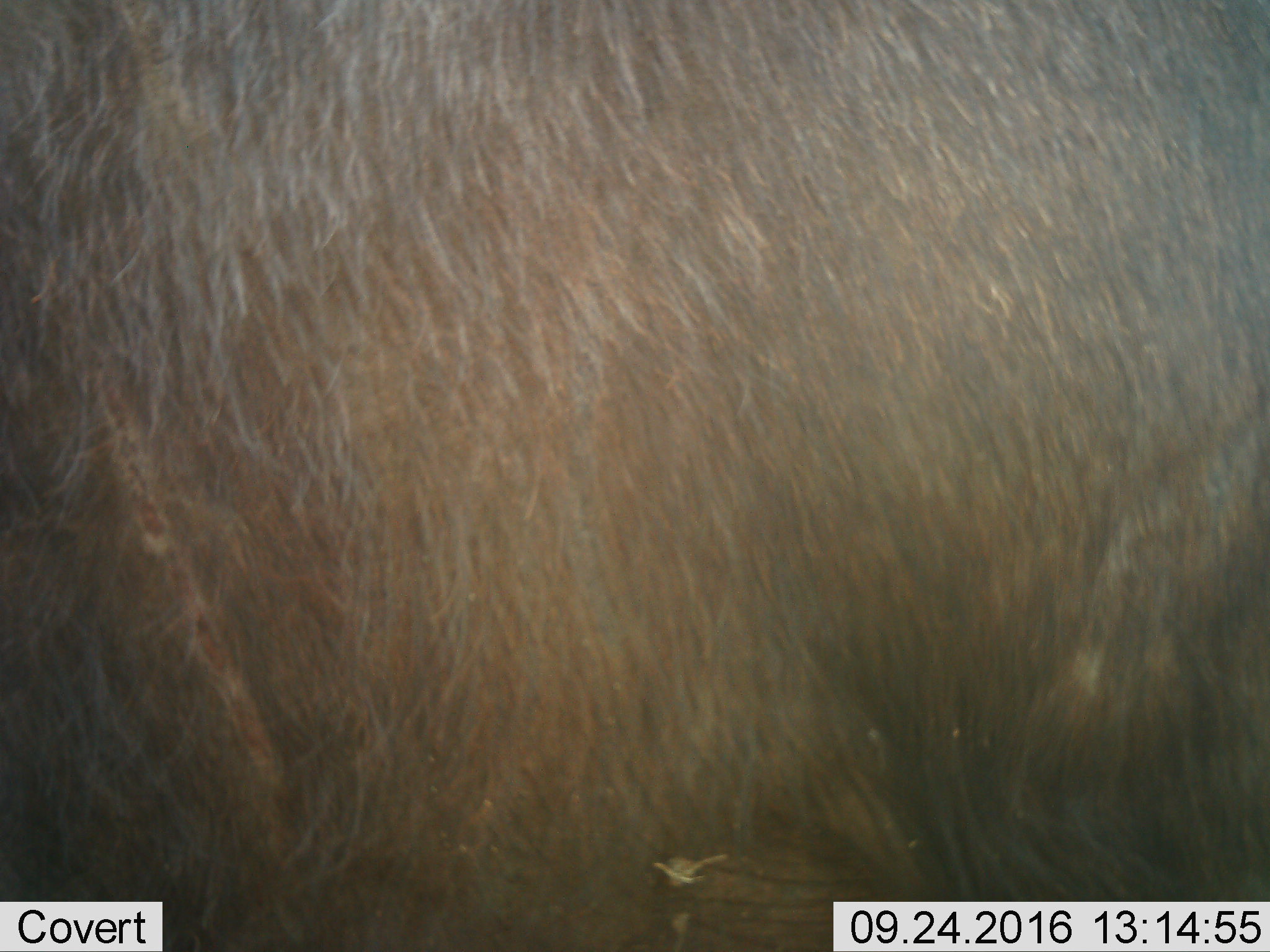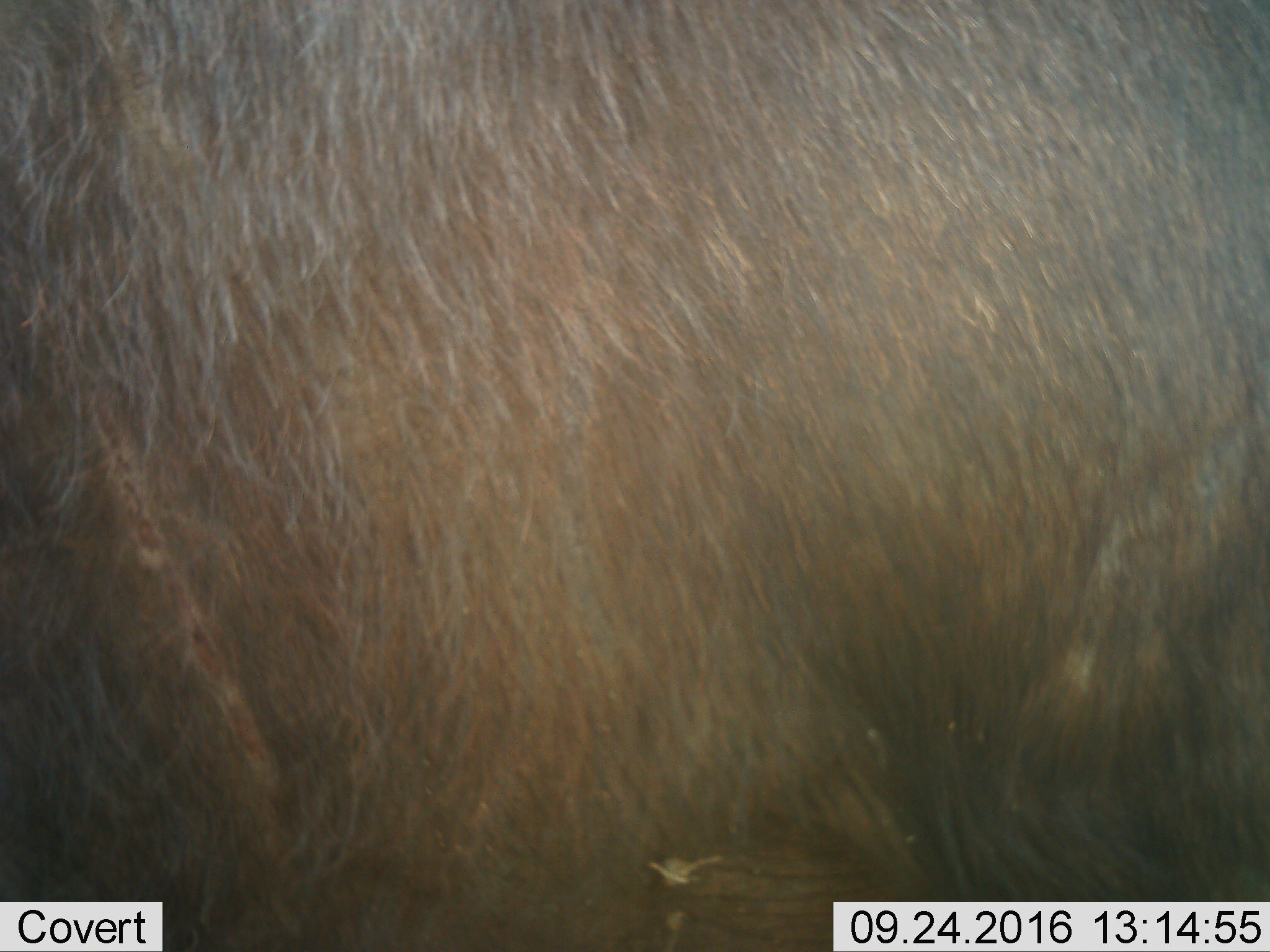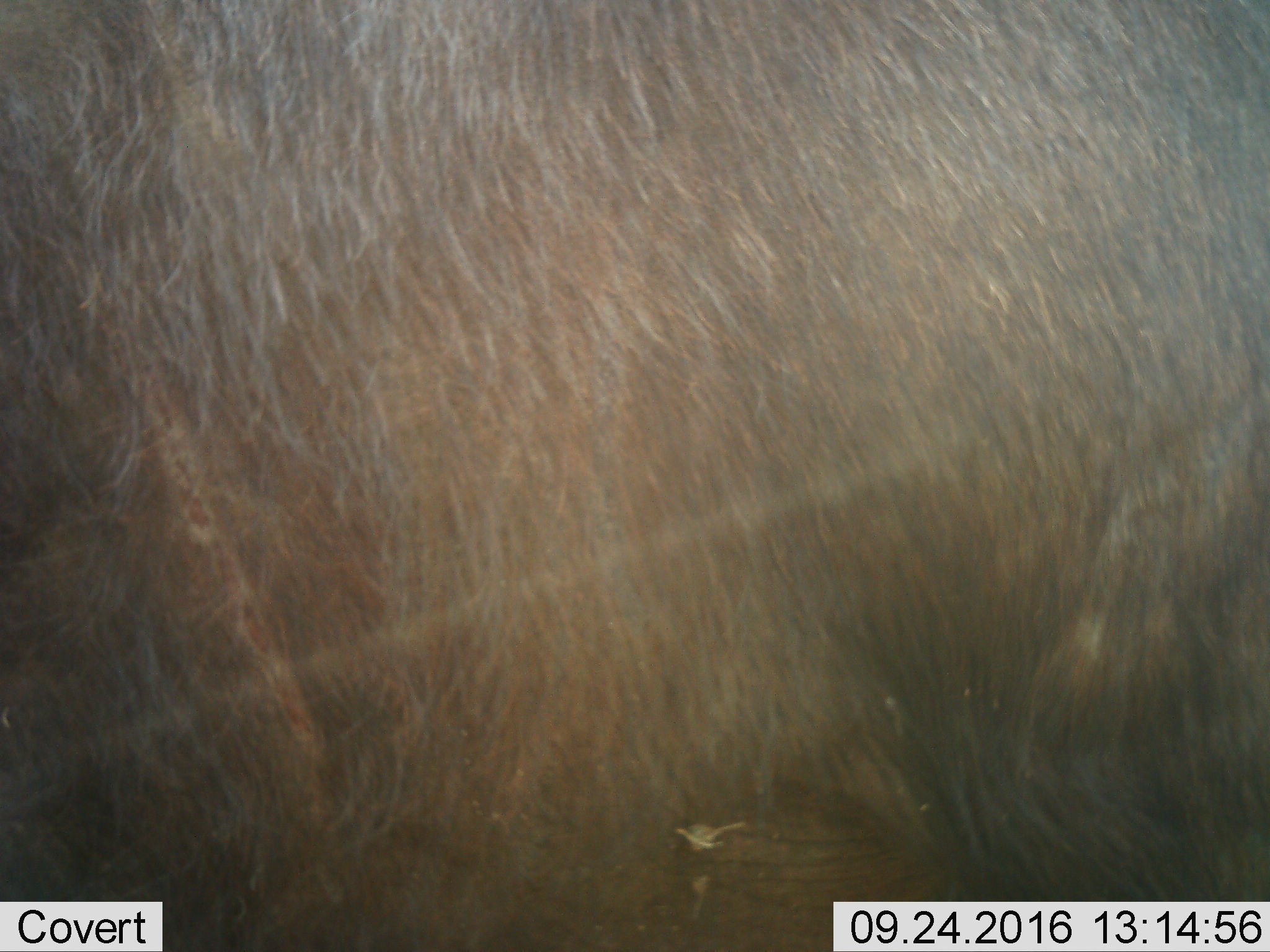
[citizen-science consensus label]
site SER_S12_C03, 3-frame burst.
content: unidentified animal